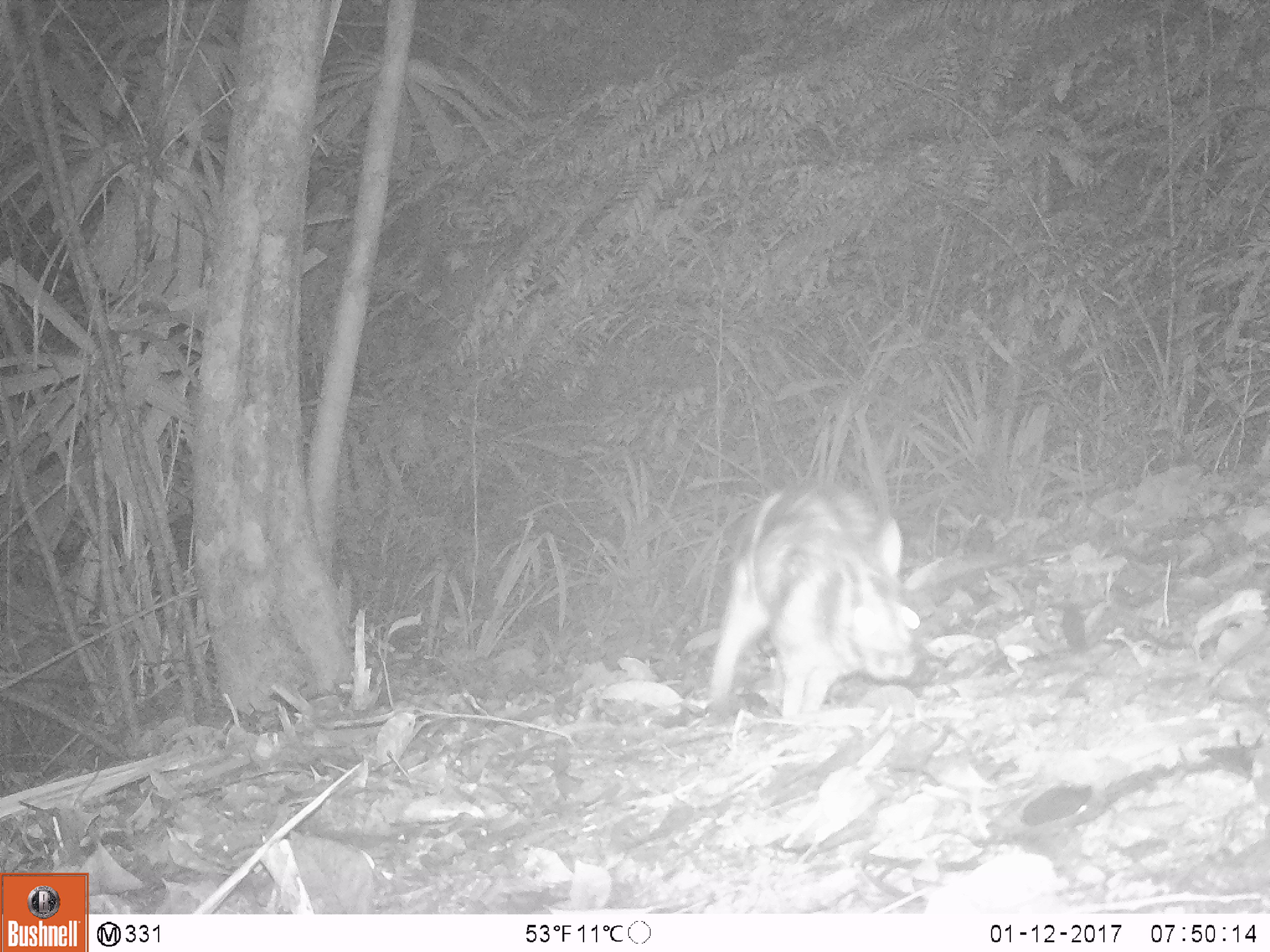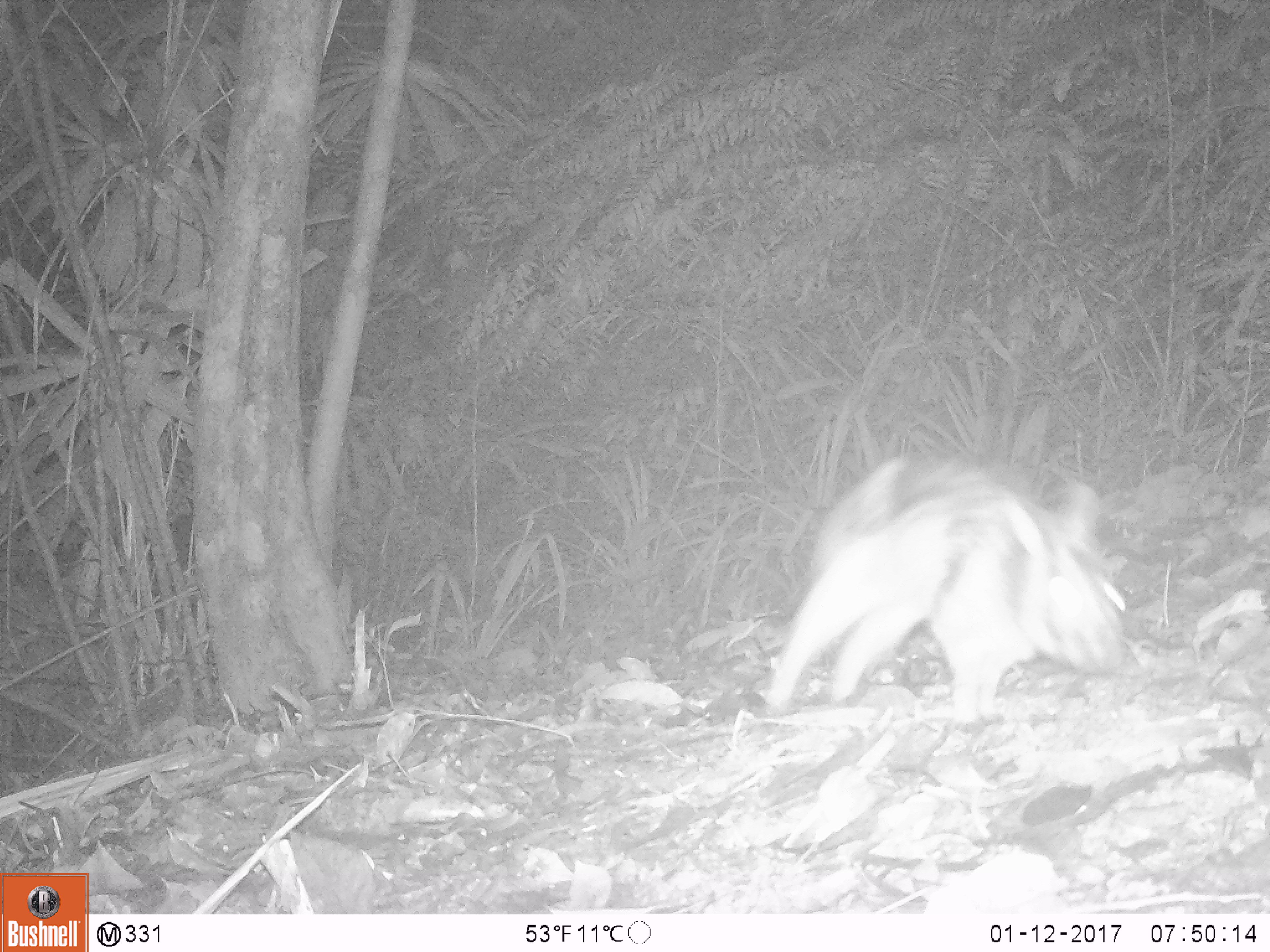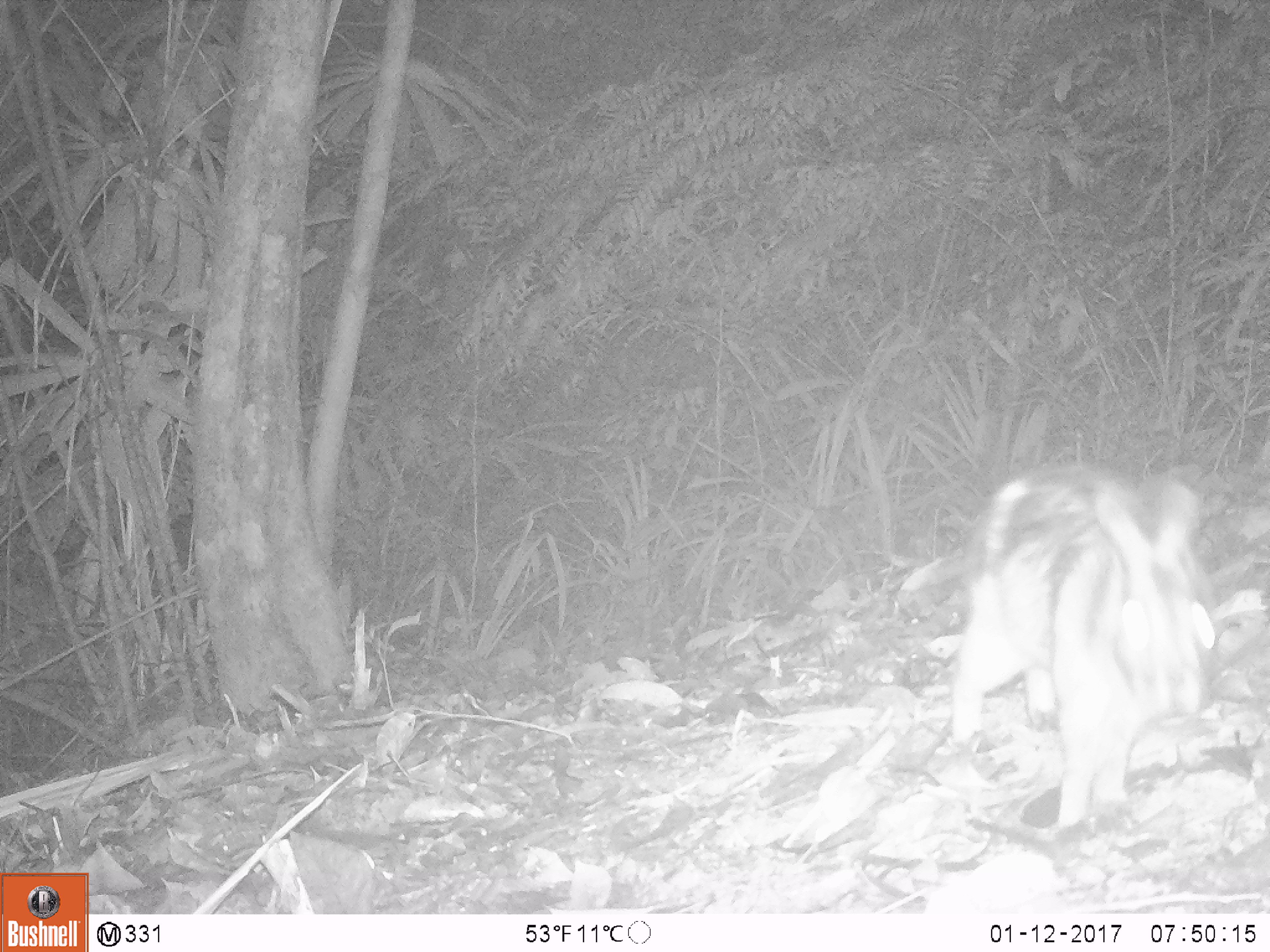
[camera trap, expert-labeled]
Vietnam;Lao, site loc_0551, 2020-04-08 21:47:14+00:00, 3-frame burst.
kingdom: Animalia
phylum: Chordata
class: Mammalia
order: Lagomorpha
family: Leporidae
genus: Nesolagus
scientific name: Nesolagus timminsi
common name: annamite striped rabbit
Annamite striped rabbit (Nesolagus timminsi). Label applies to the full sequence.